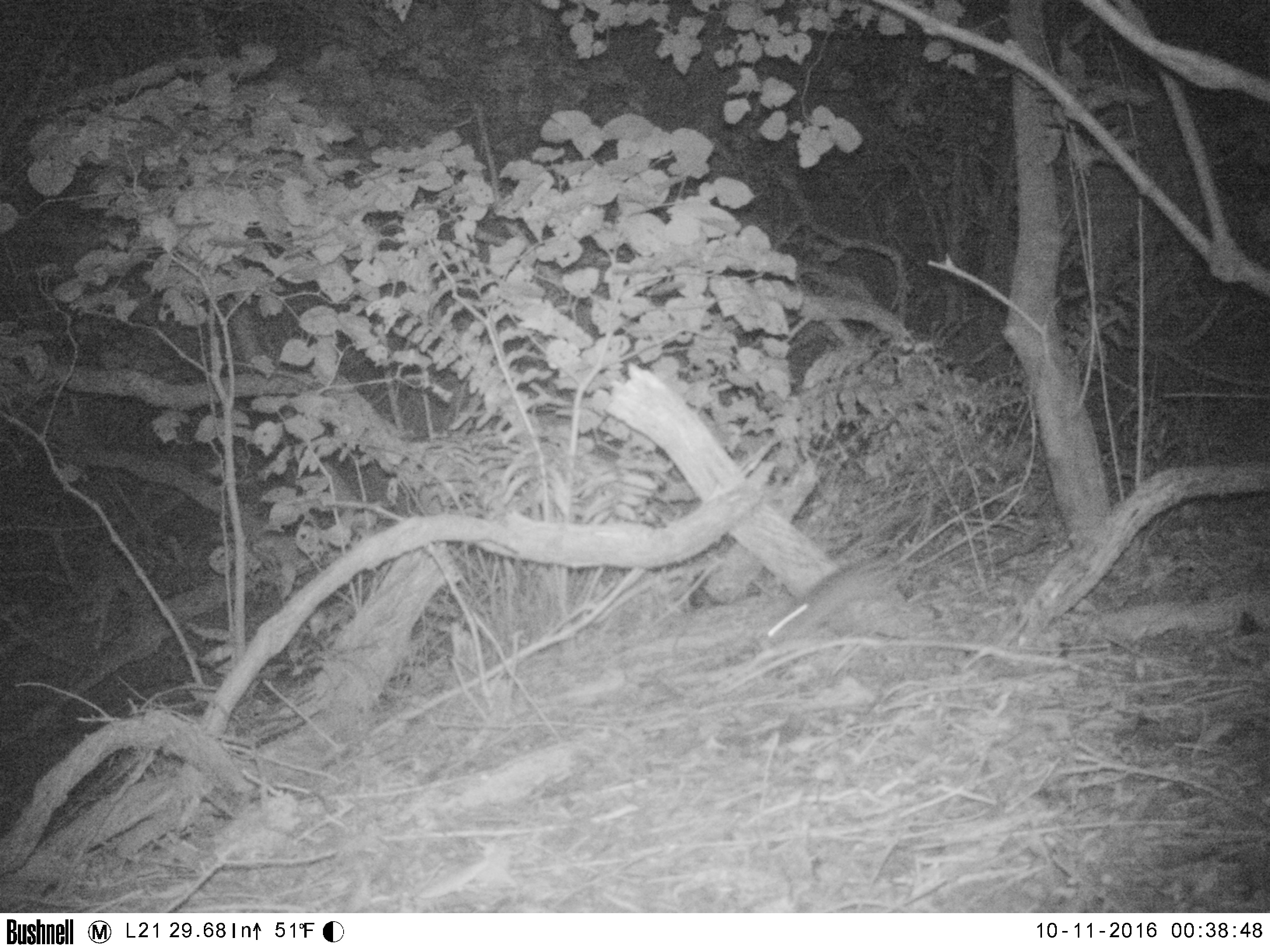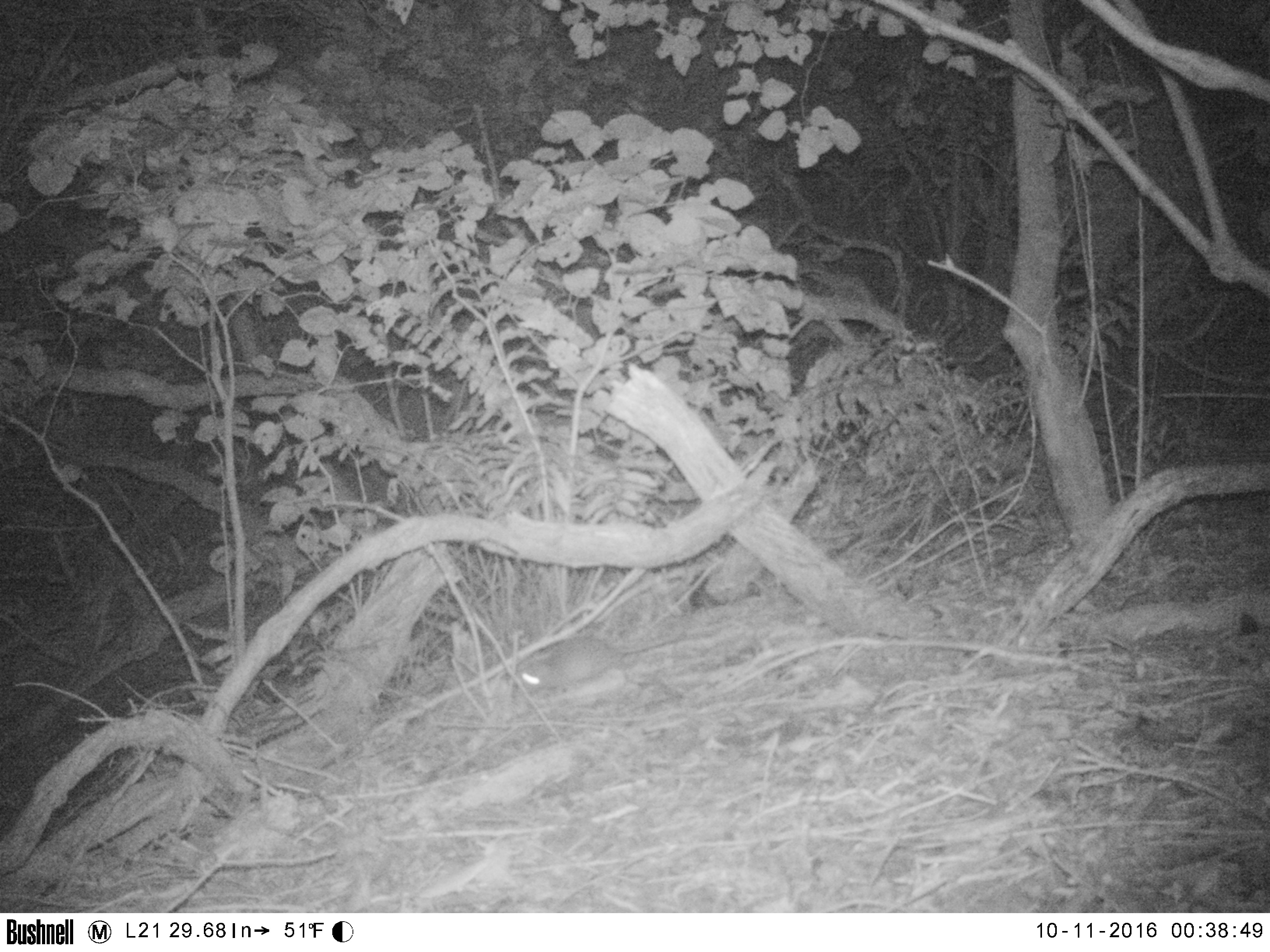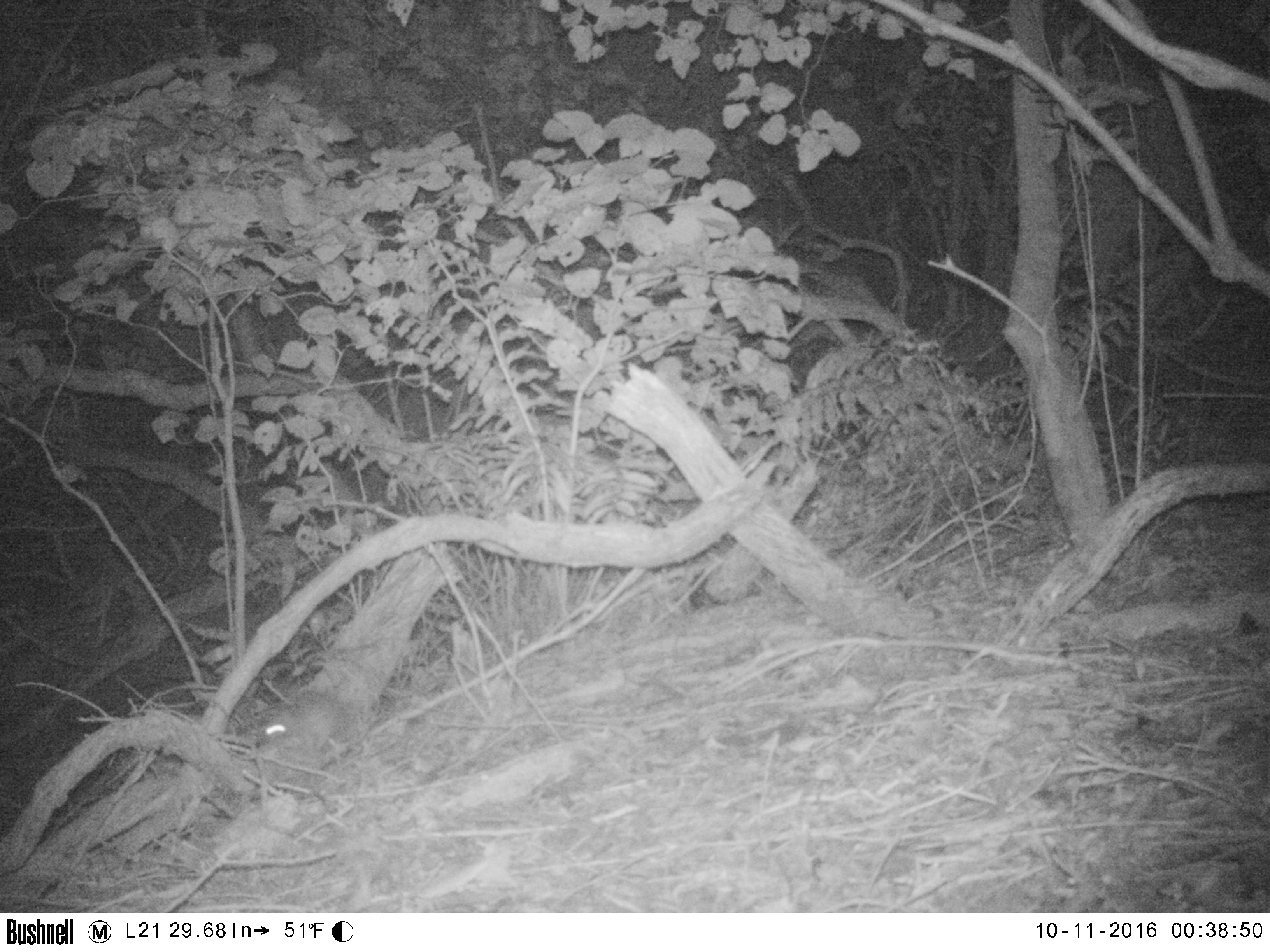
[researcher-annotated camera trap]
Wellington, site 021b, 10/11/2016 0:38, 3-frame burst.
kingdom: Animalia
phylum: Chordata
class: Mammalia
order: Rodentia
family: Muridae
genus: Rattus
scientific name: Rattus rattus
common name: ship rat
Ship rat (Rattus rattus).